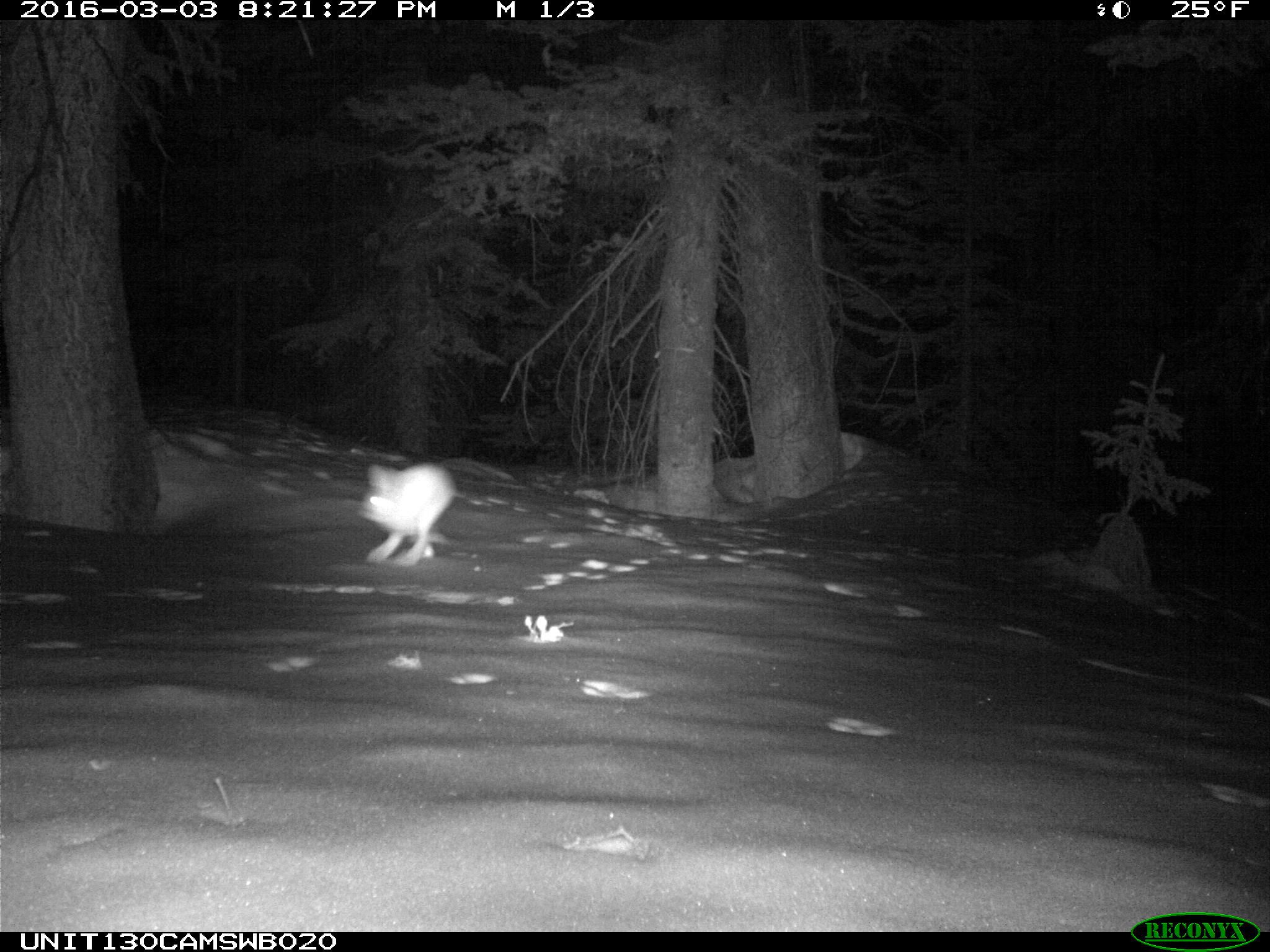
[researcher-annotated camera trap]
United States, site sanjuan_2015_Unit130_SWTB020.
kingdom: Animalia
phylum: Chordata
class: Mammalia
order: Lagomorpha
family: Leporidae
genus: Lepus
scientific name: Lepus americanus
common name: snowshoe hare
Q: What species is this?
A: Lepus americanus (snowshoe hare).